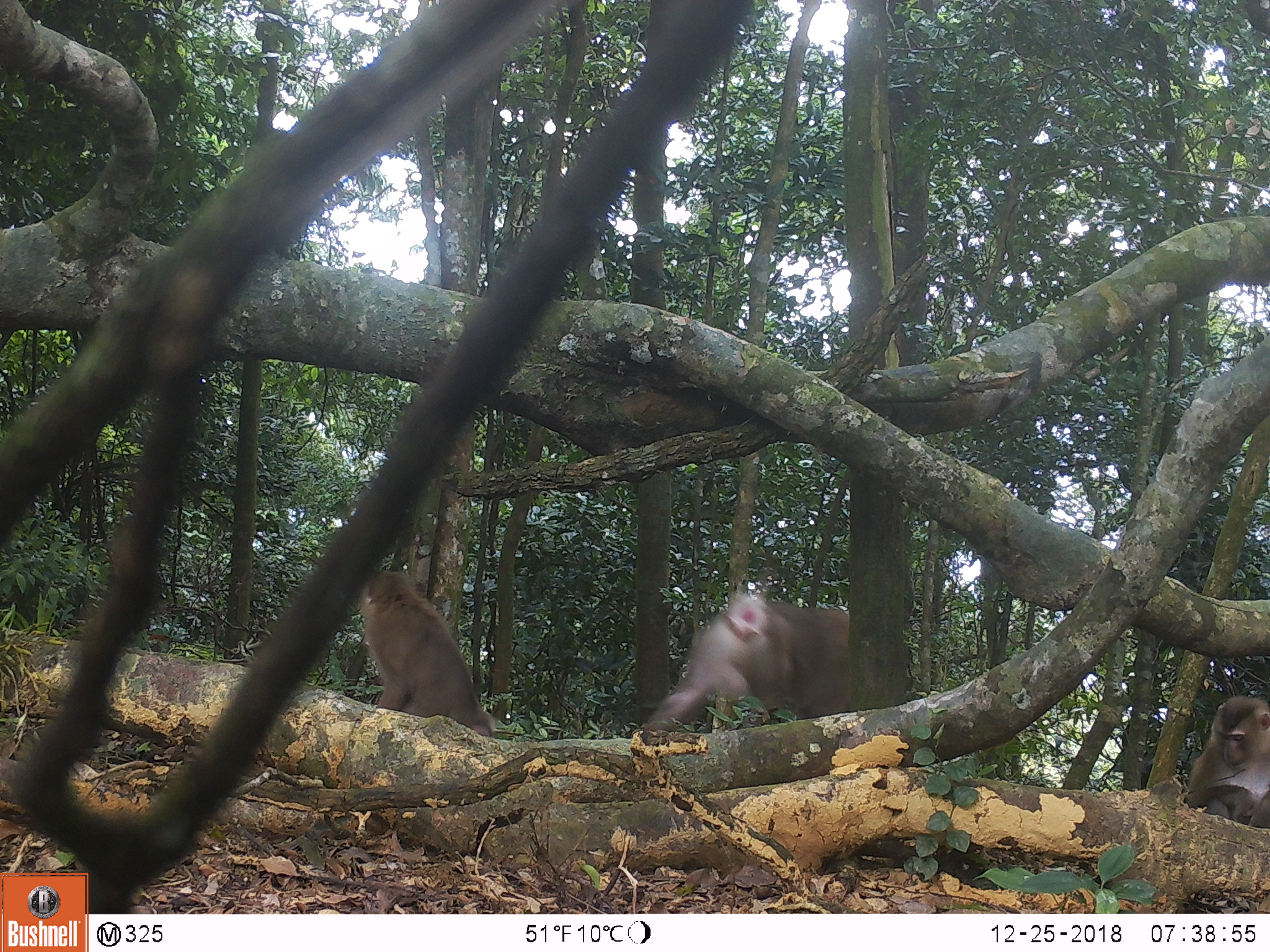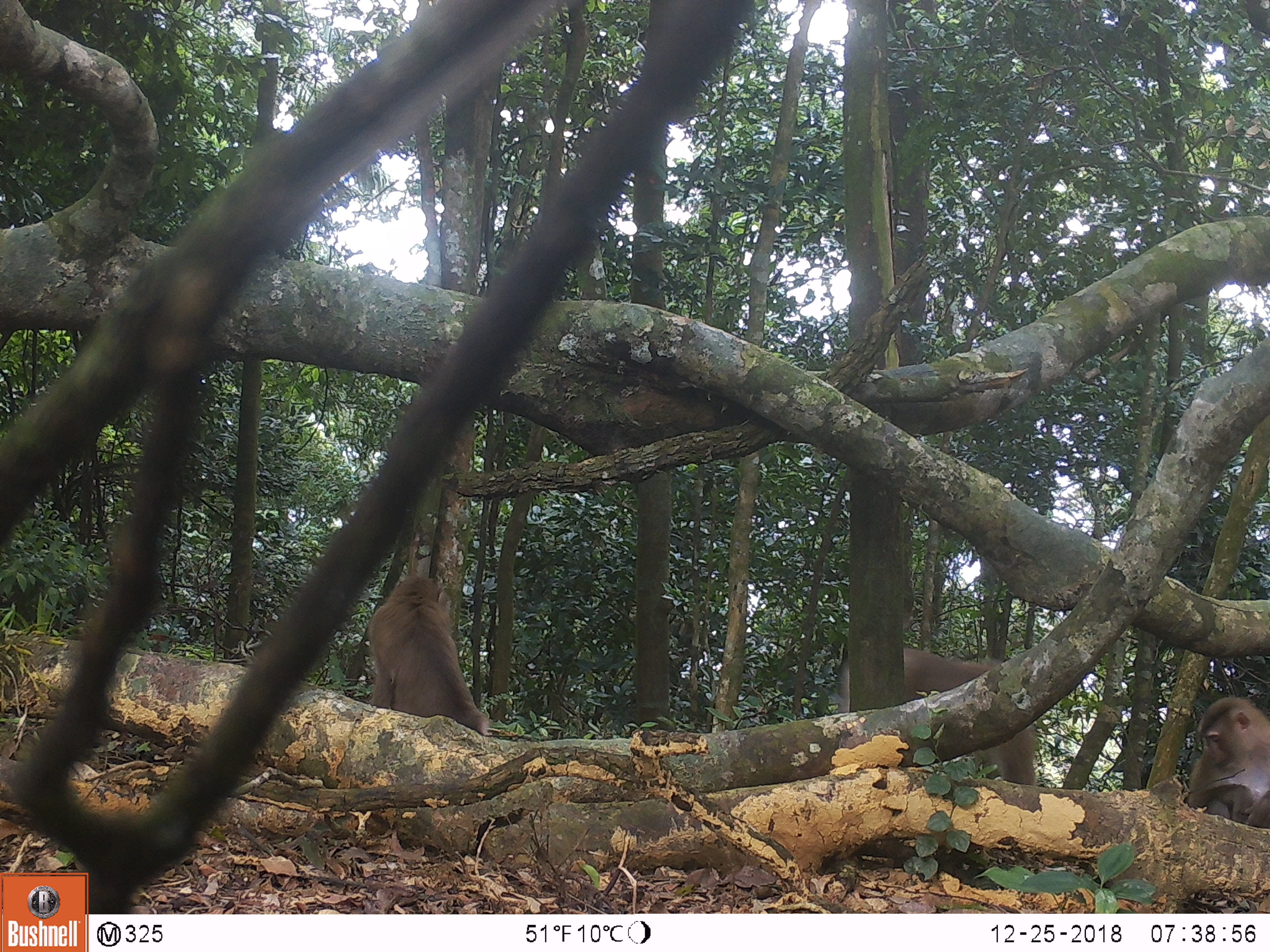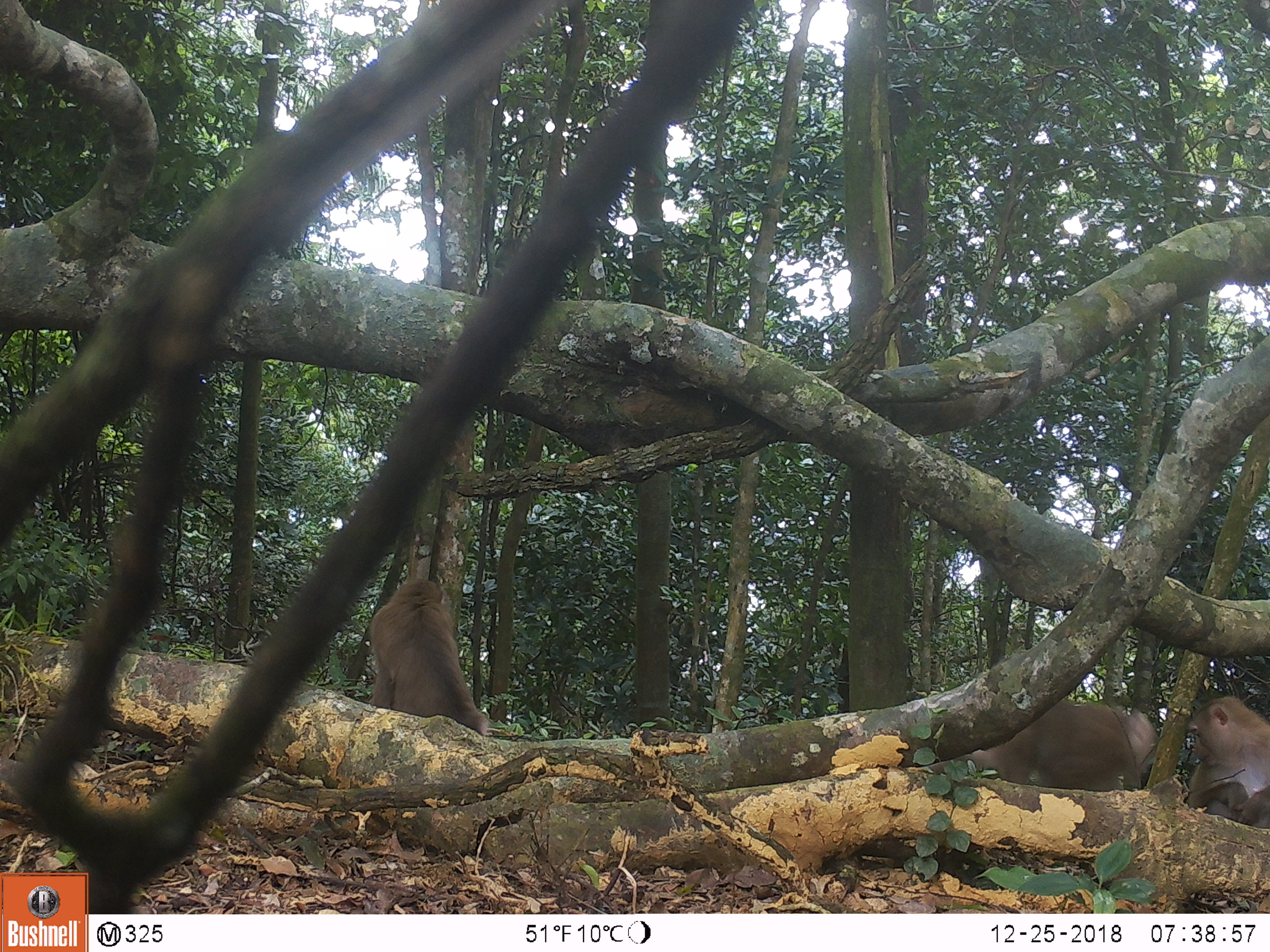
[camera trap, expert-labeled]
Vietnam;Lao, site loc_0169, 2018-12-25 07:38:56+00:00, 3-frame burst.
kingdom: Animalia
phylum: Chordata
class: Mammalia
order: Primates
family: Cercopithecidae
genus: Macaca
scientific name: Macaca nemestrina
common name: pig-tailed macaque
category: pig tailed macaque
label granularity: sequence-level